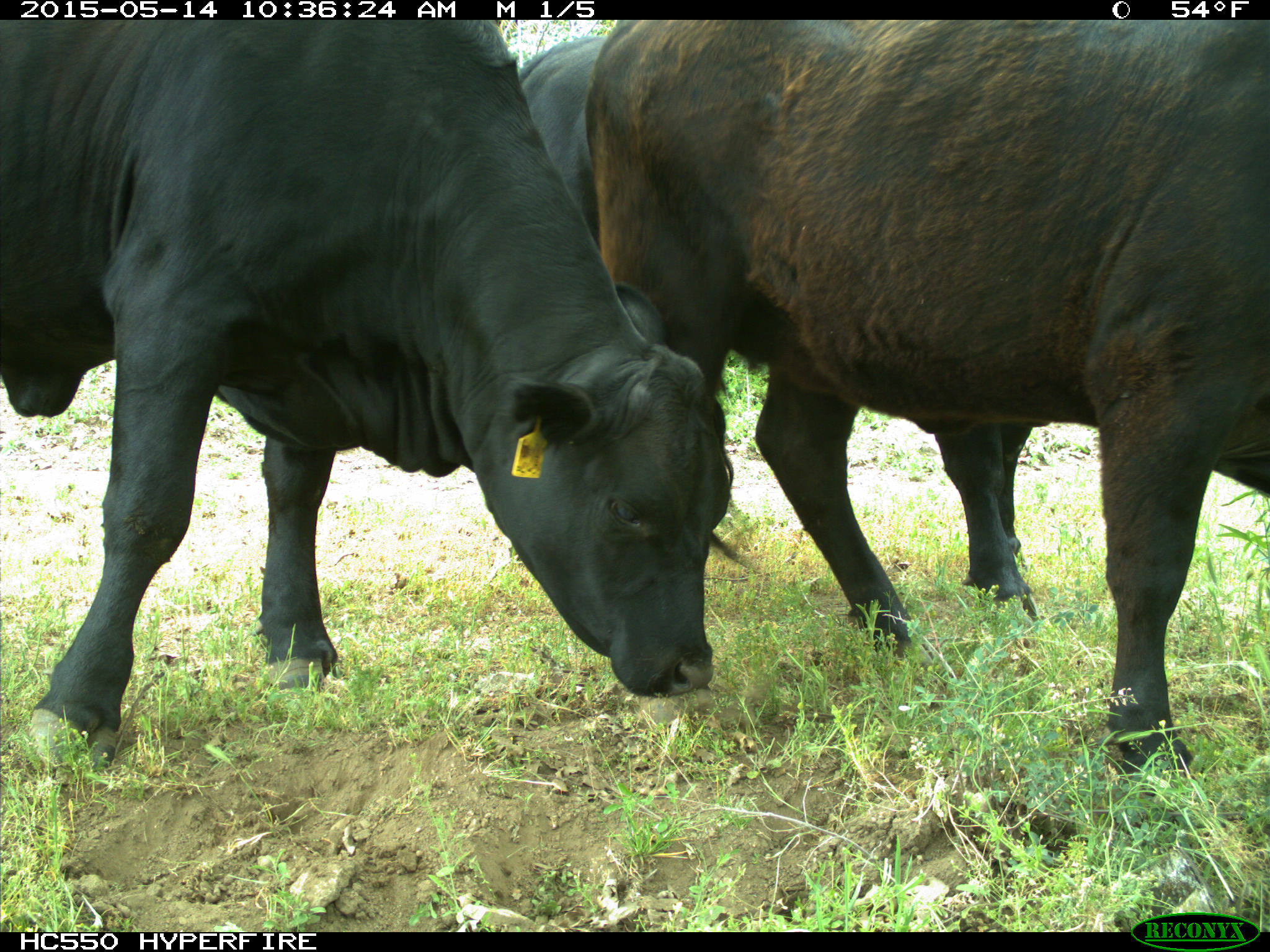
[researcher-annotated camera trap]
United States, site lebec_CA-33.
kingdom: Animalia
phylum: Chordata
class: Mammalia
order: Artiodactyla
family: Bovidae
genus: Bos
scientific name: Bos taurus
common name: domestic cow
Bos taurus (domestic cow).